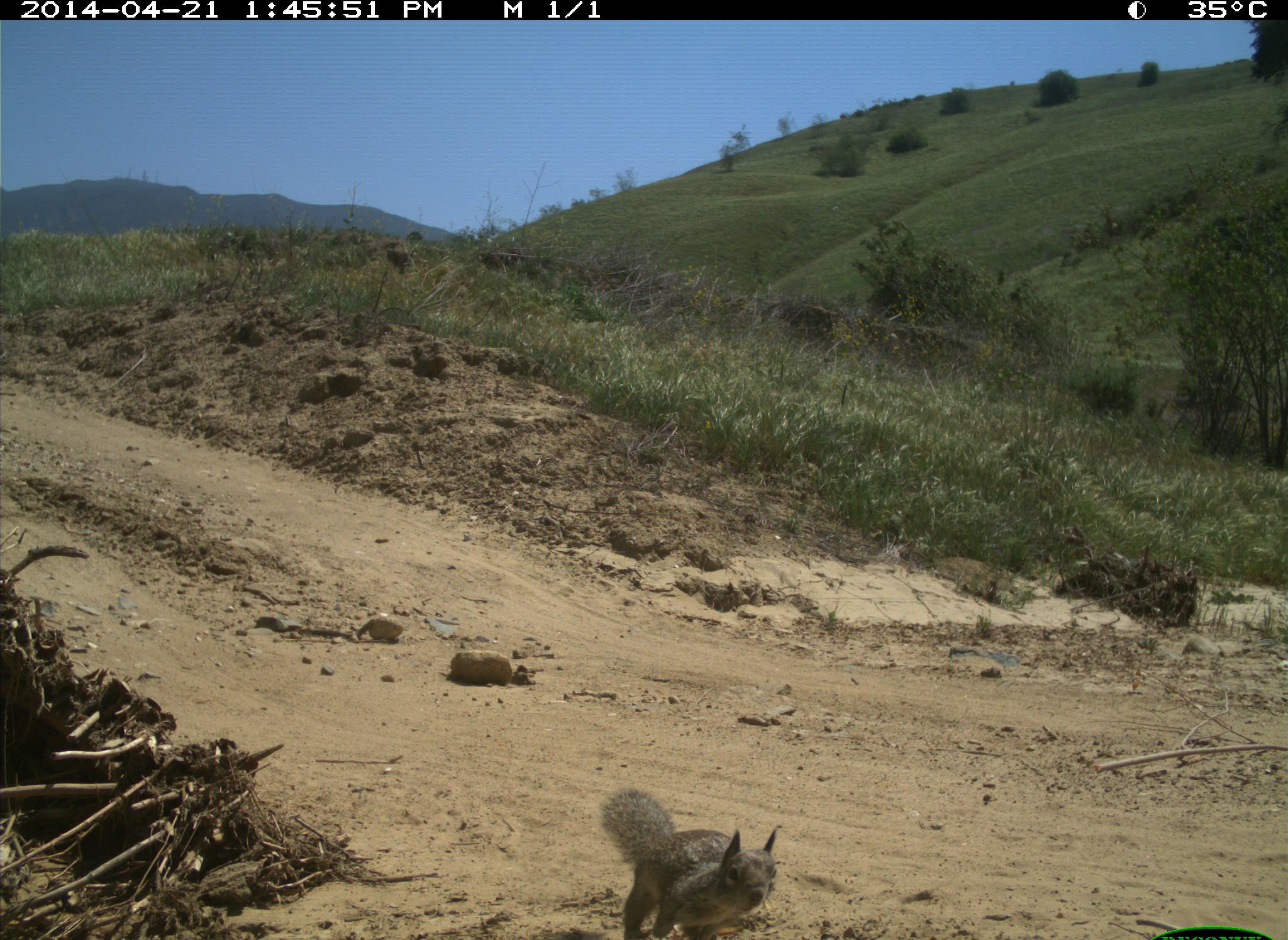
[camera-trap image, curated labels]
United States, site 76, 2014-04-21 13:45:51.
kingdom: Animalia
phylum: Chordata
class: Mammalia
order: Rodentia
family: Sciuridae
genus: Sciurus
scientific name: Sciurus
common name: squirrel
Squirrel (Sciurus).